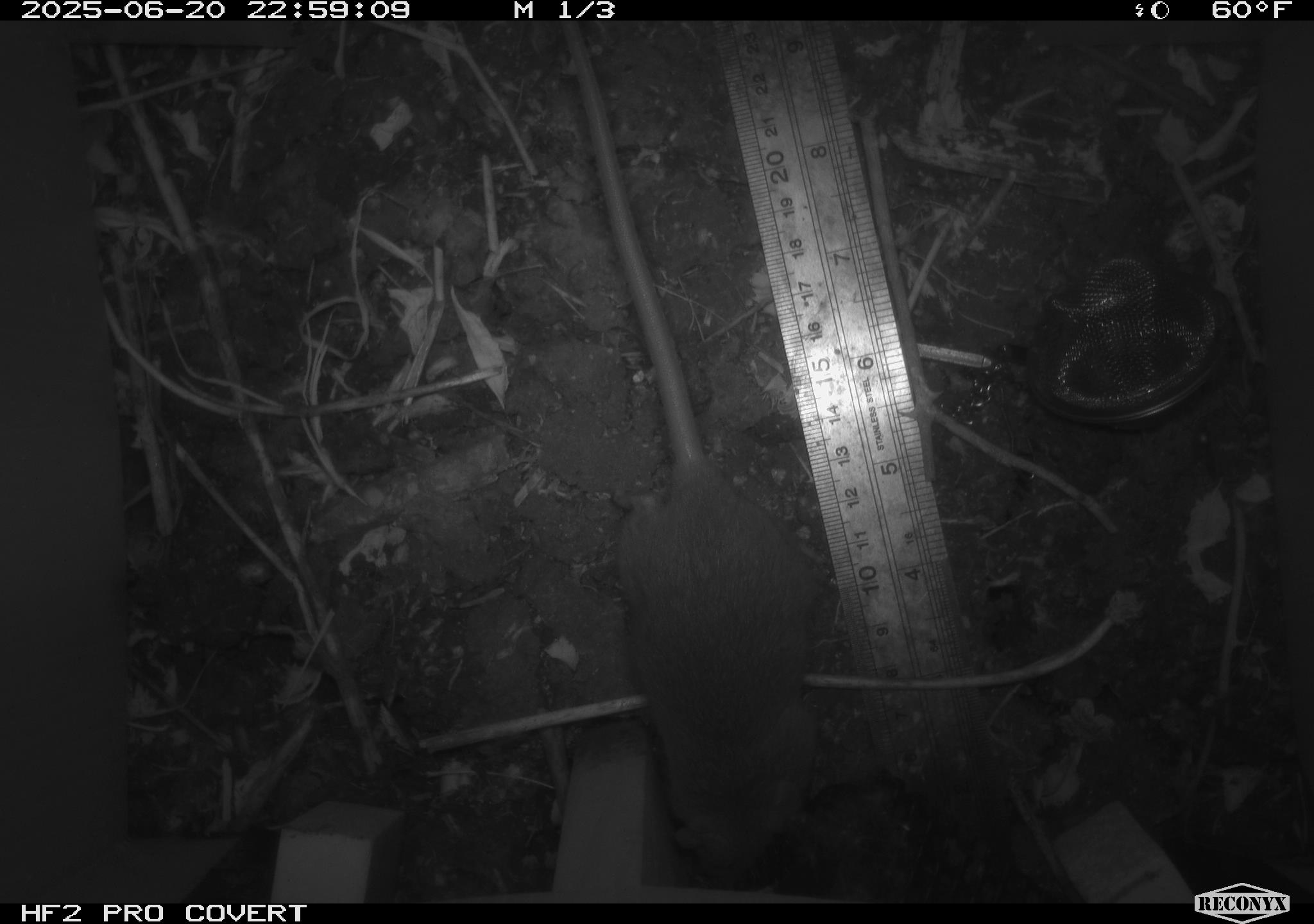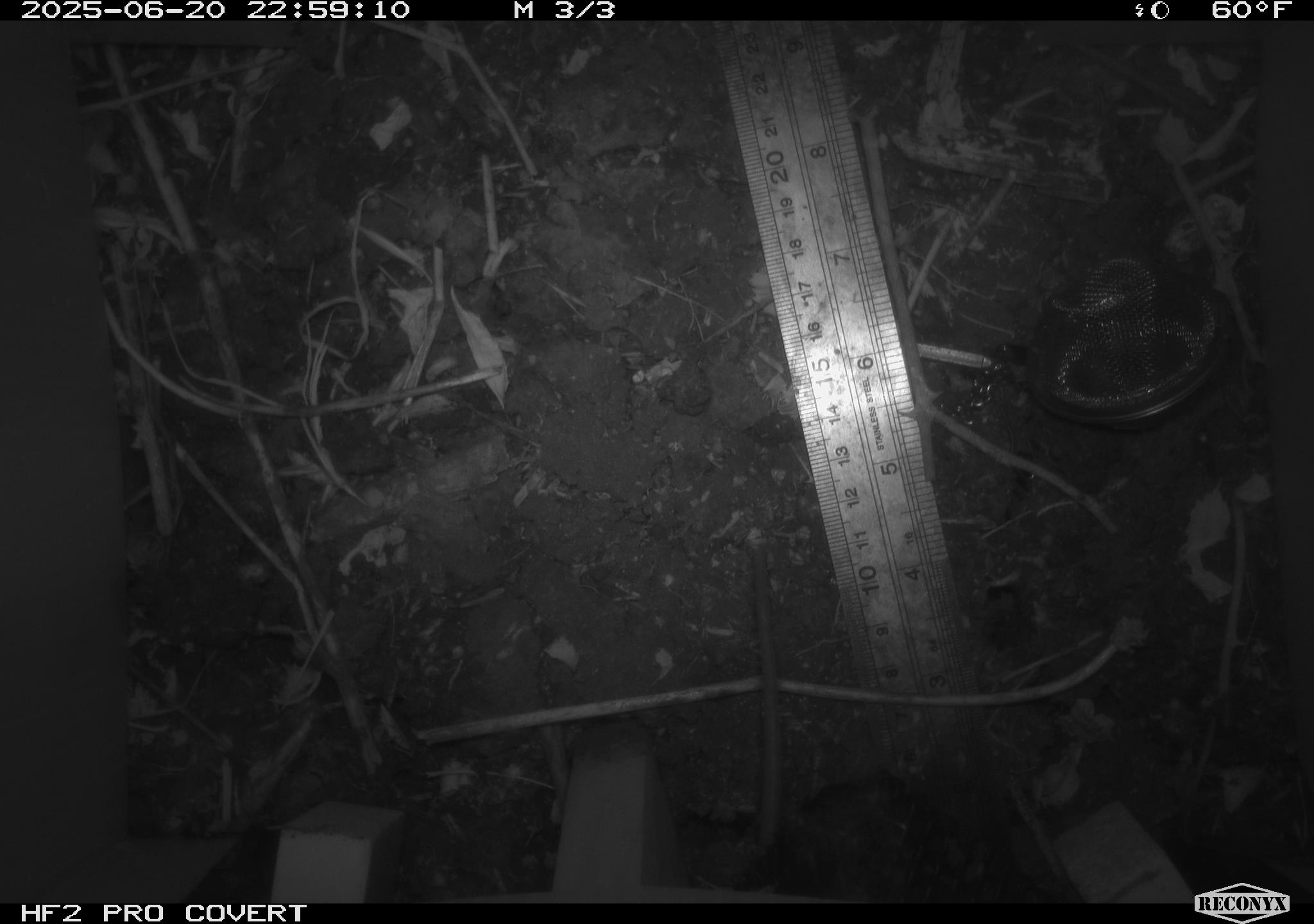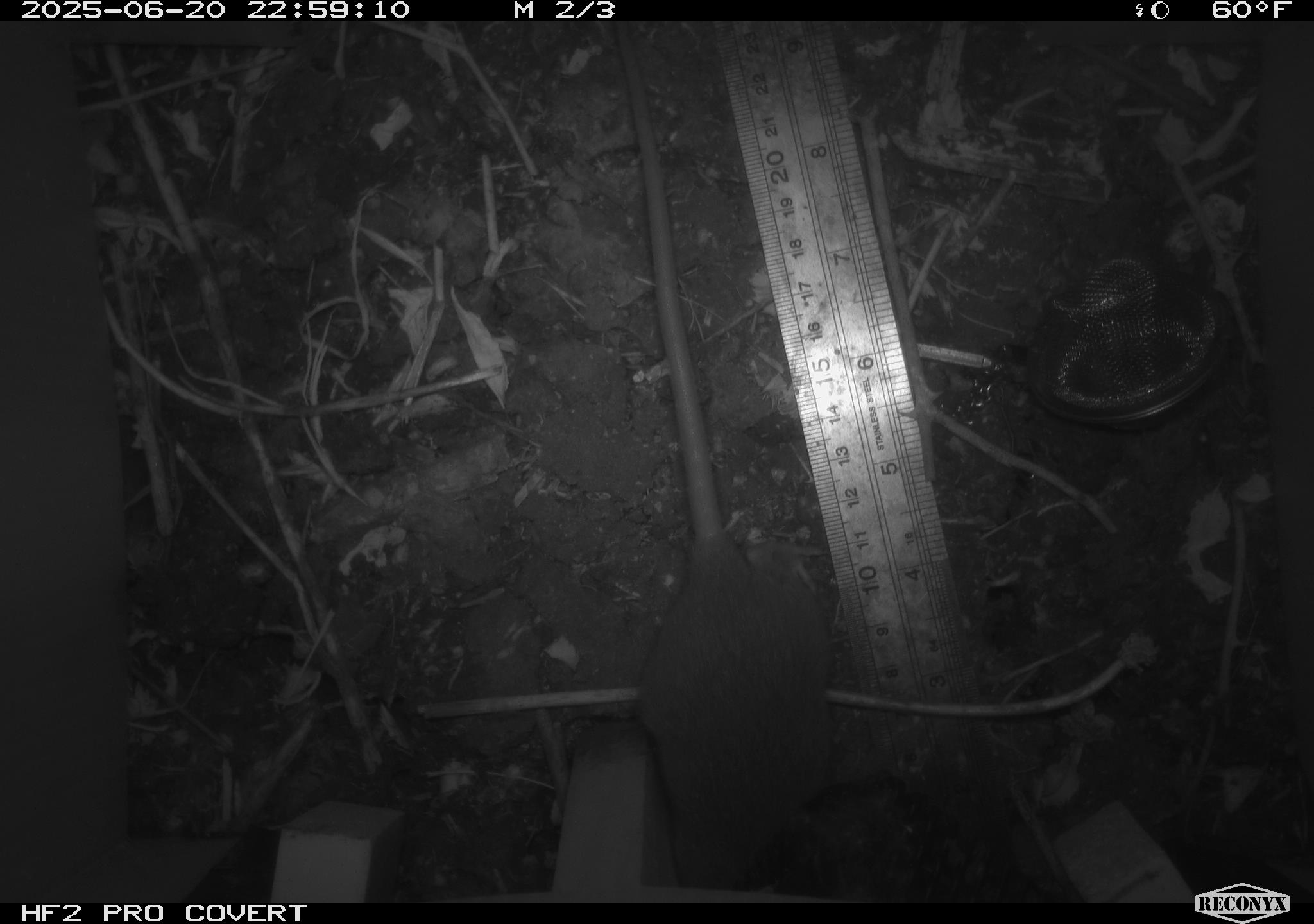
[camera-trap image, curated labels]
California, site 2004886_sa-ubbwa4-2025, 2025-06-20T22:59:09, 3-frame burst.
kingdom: Animalia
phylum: Chordata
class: Mammalia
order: Rodentia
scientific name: Rodentia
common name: rodent